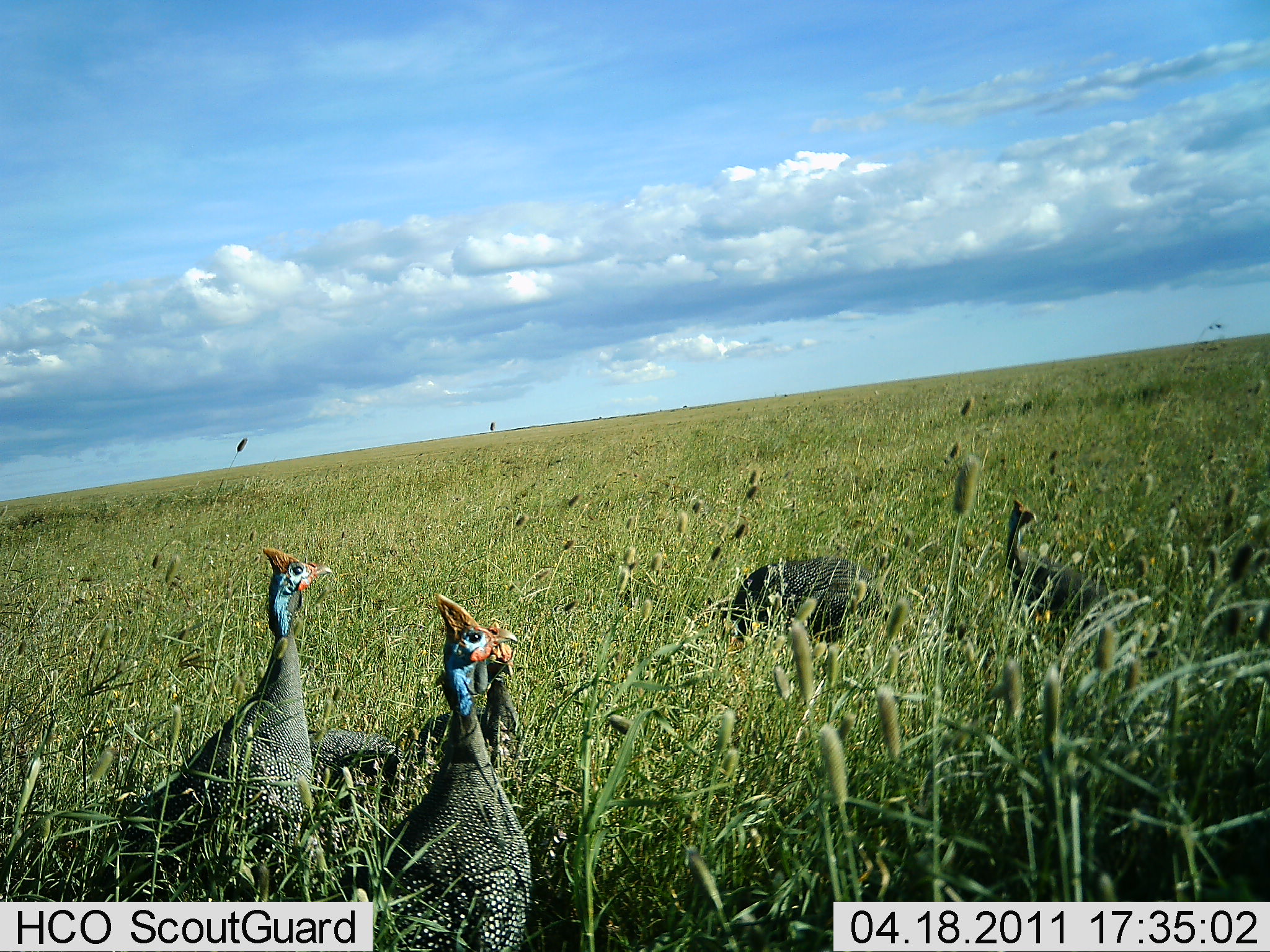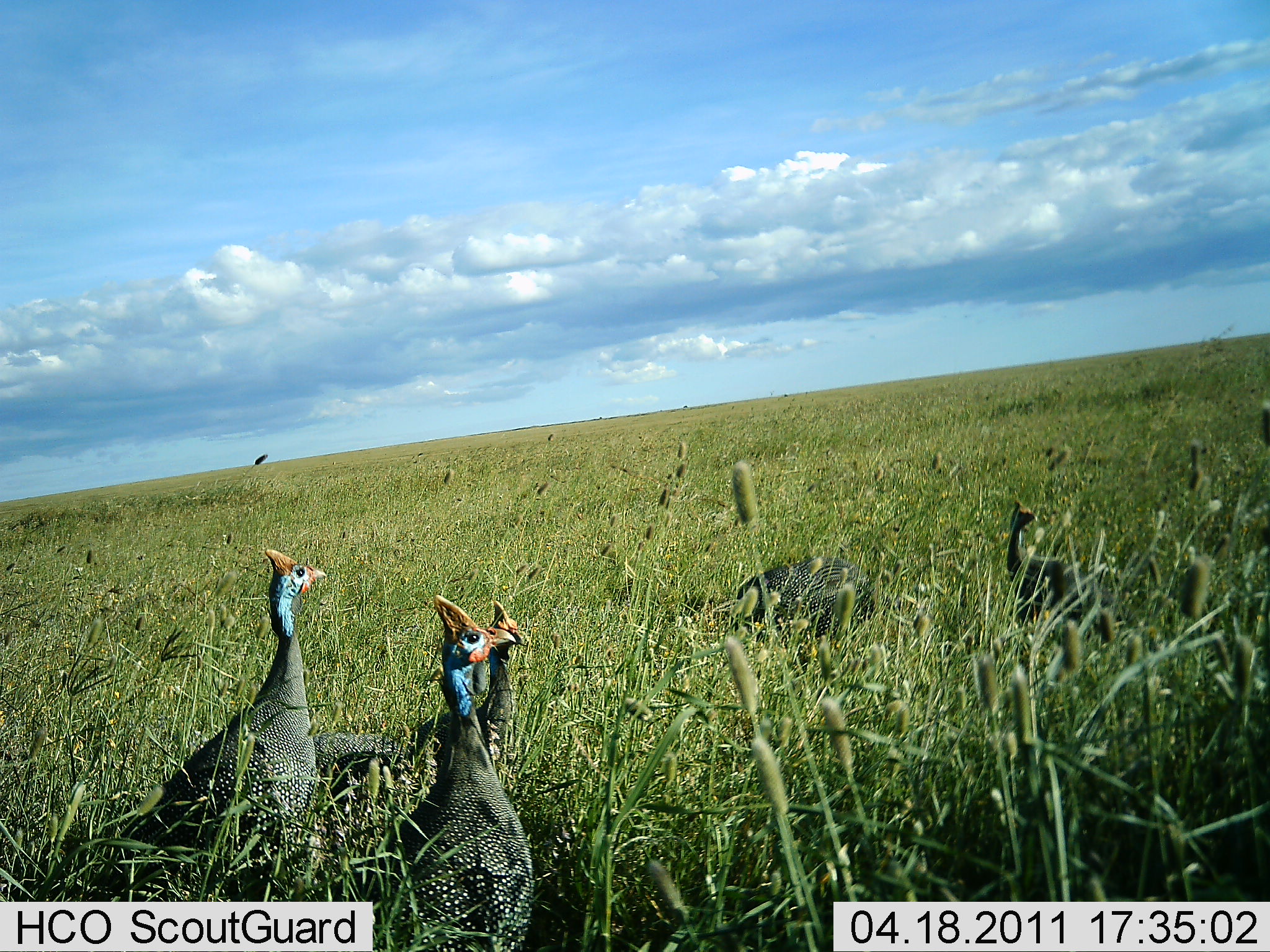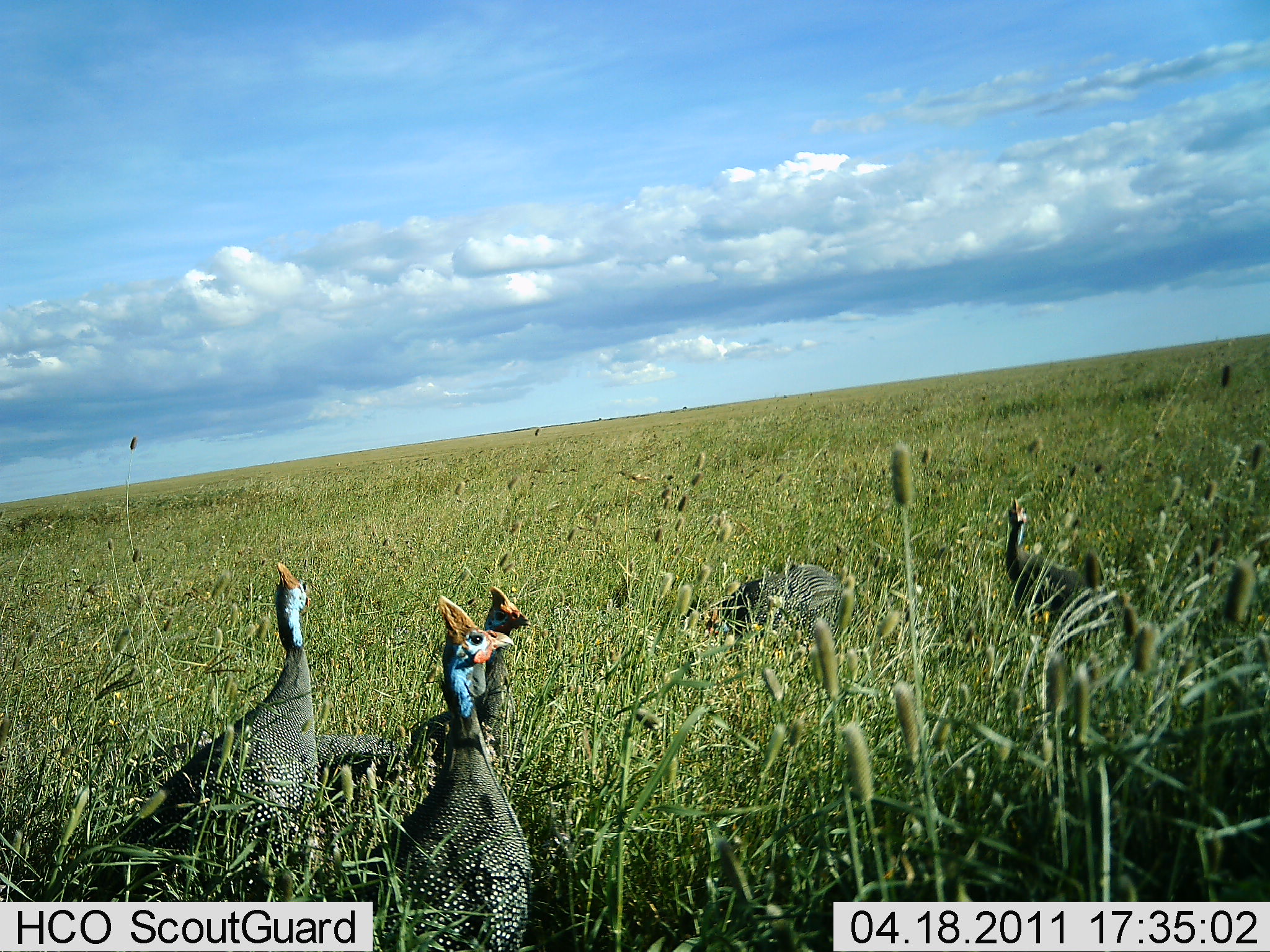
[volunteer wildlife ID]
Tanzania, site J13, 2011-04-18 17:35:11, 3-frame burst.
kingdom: Animalia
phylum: Chordata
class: Aves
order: Galliformes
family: Numididae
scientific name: Numididae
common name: guinea fowl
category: guineafowl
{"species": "guineafowl (guinea fowl) (Numididae)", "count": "5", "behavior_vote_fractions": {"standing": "100%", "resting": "0%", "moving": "9%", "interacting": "0%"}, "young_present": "0%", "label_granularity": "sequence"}